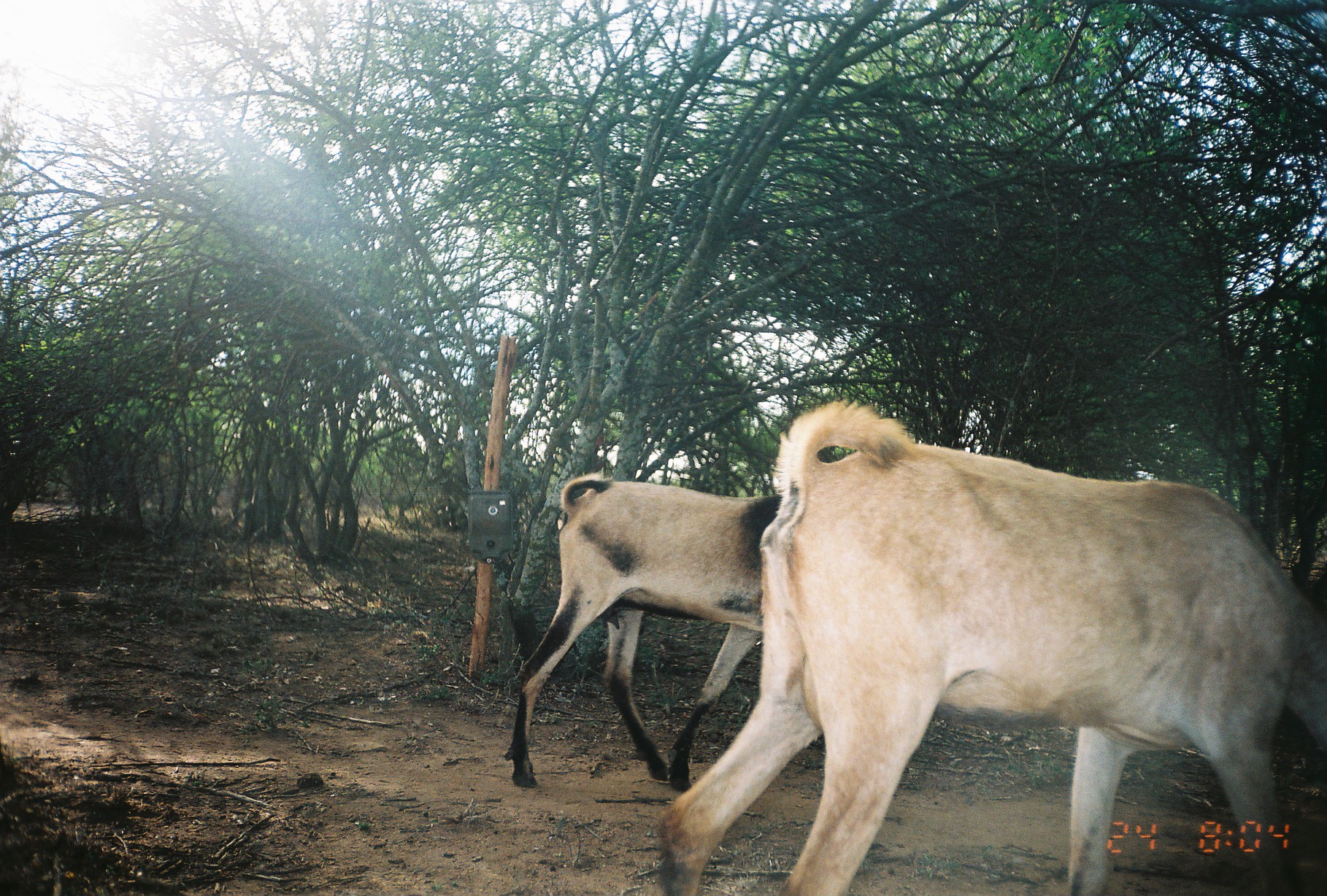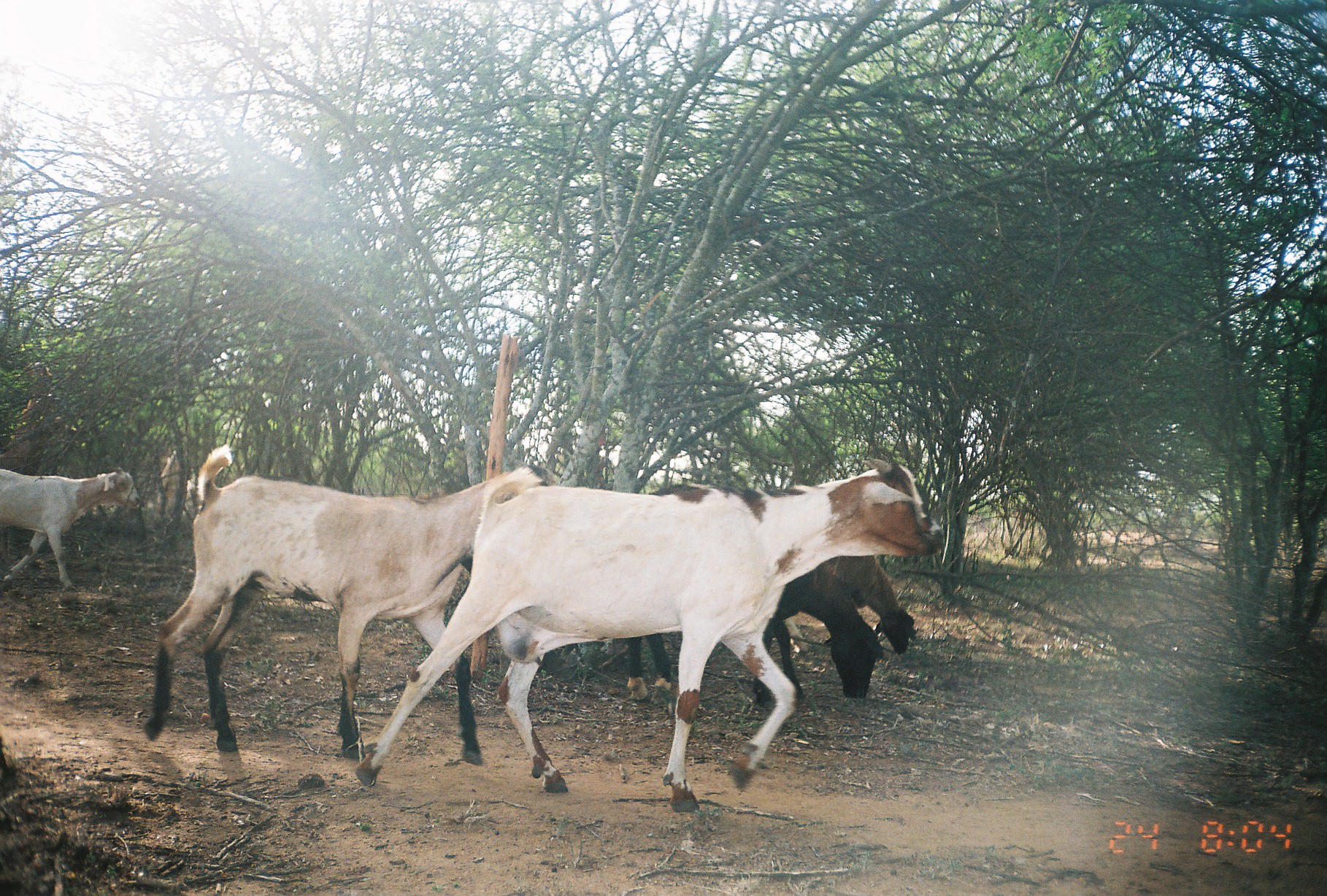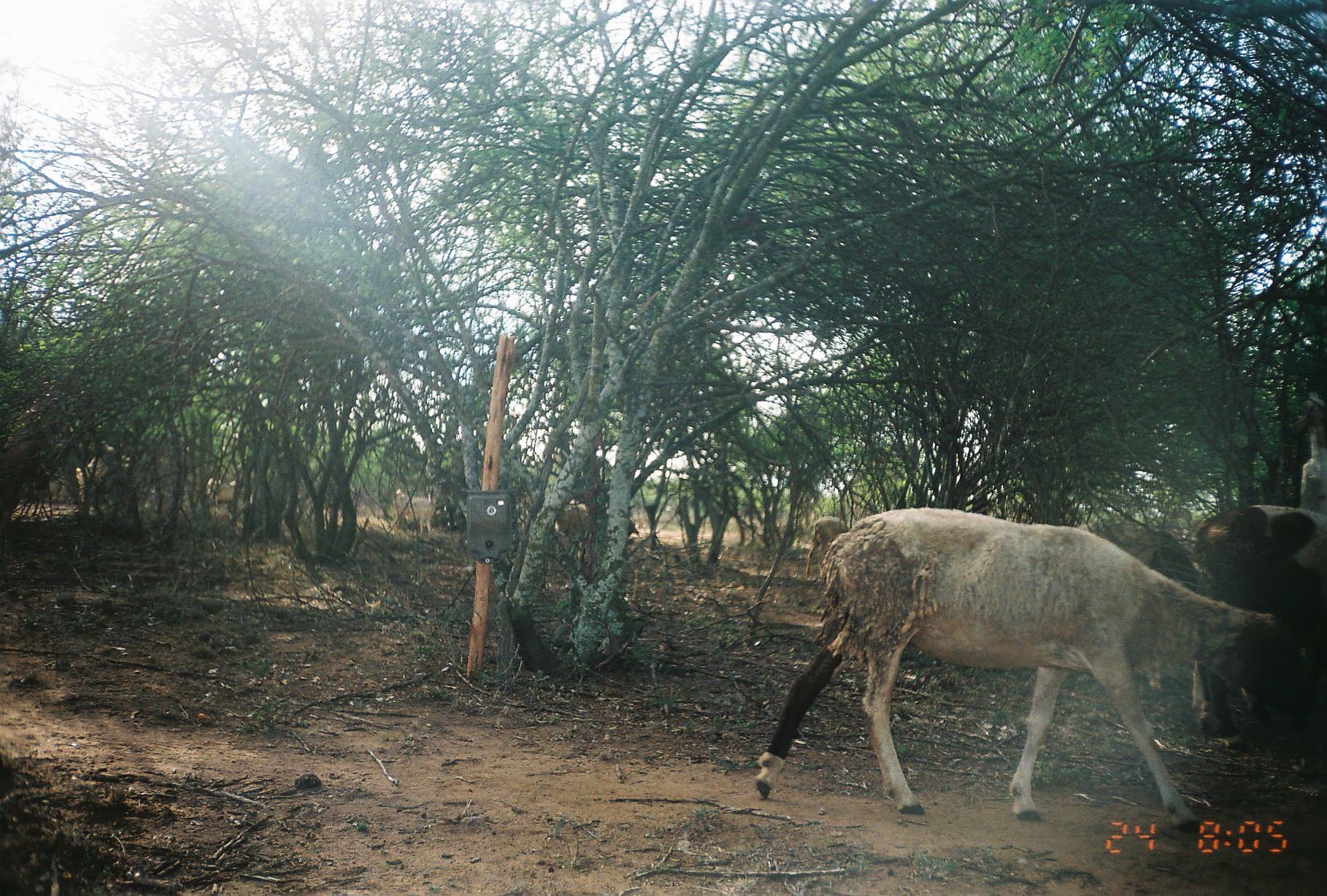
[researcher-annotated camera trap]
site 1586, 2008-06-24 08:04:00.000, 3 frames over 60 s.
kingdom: Animalia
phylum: Chordata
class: Mammalia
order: Artiodactyla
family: Bovidae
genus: Capra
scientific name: Capra aegagrus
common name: wild goat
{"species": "Capra aegagrus (wild goat)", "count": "2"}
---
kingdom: Animalia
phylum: Chordata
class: Mammalia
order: Artiodactyla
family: Bovidae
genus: Ovis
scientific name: Ovis aries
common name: domestic sheep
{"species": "Ovis aries (domestic sheep)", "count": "5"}